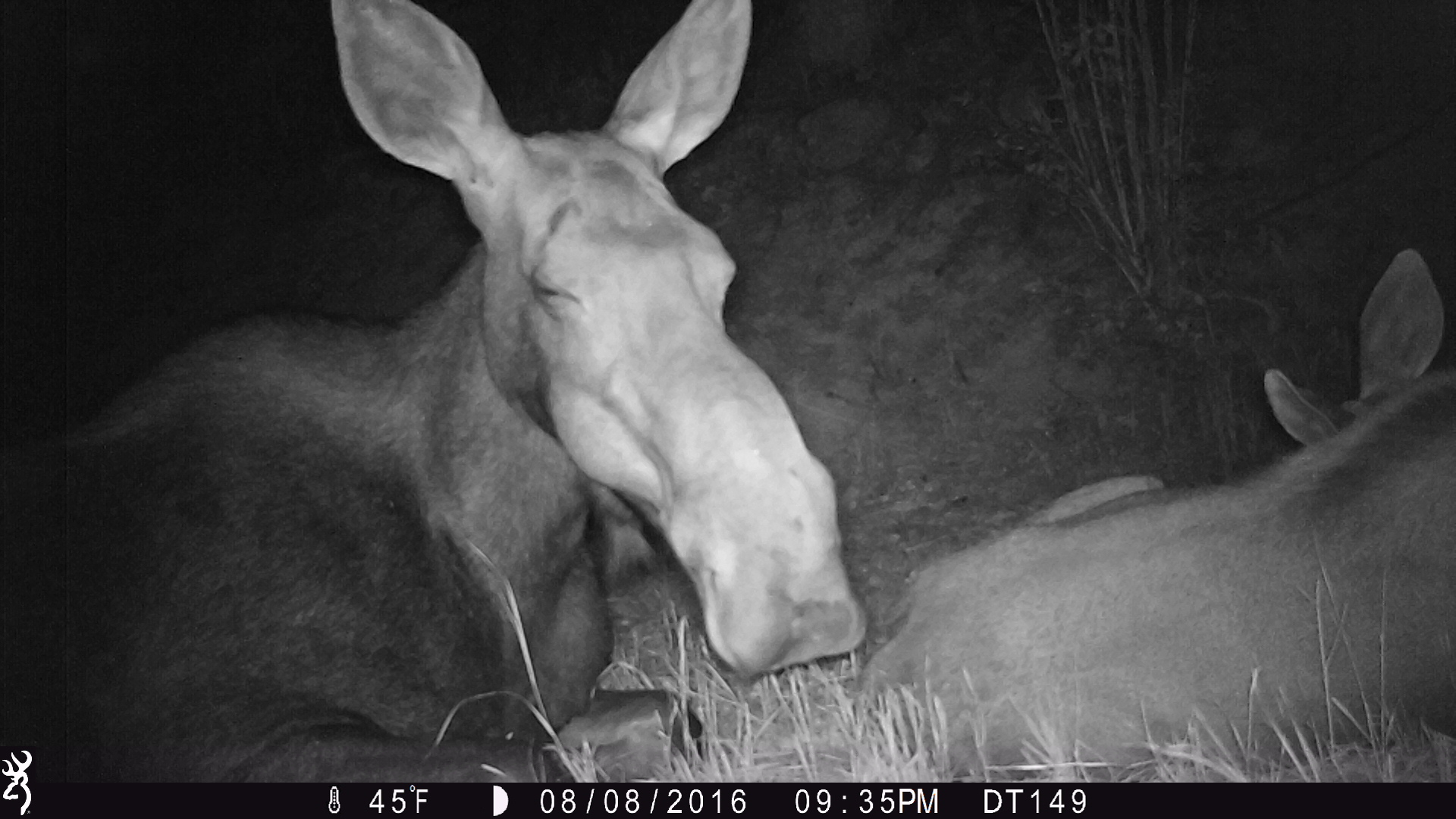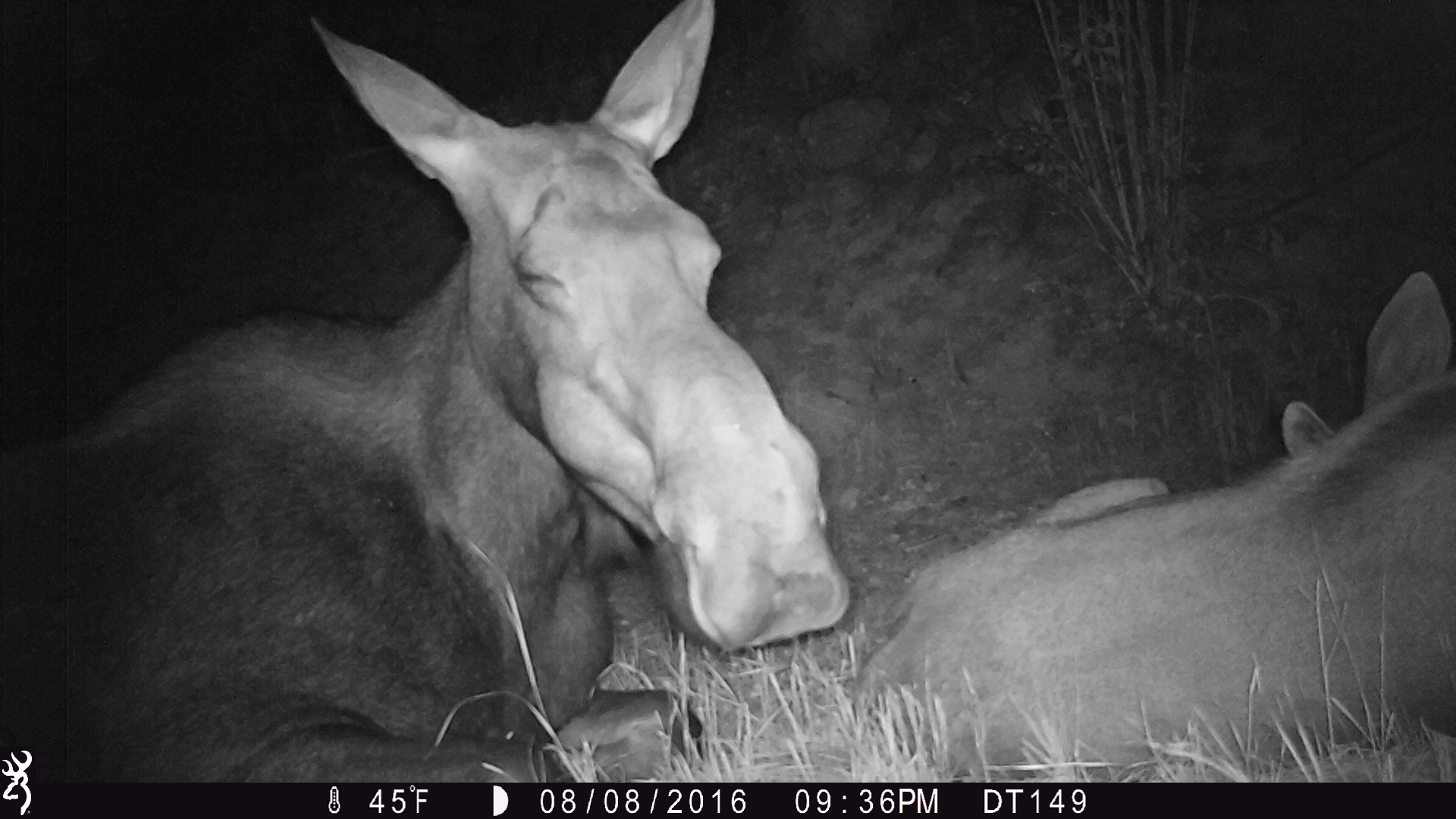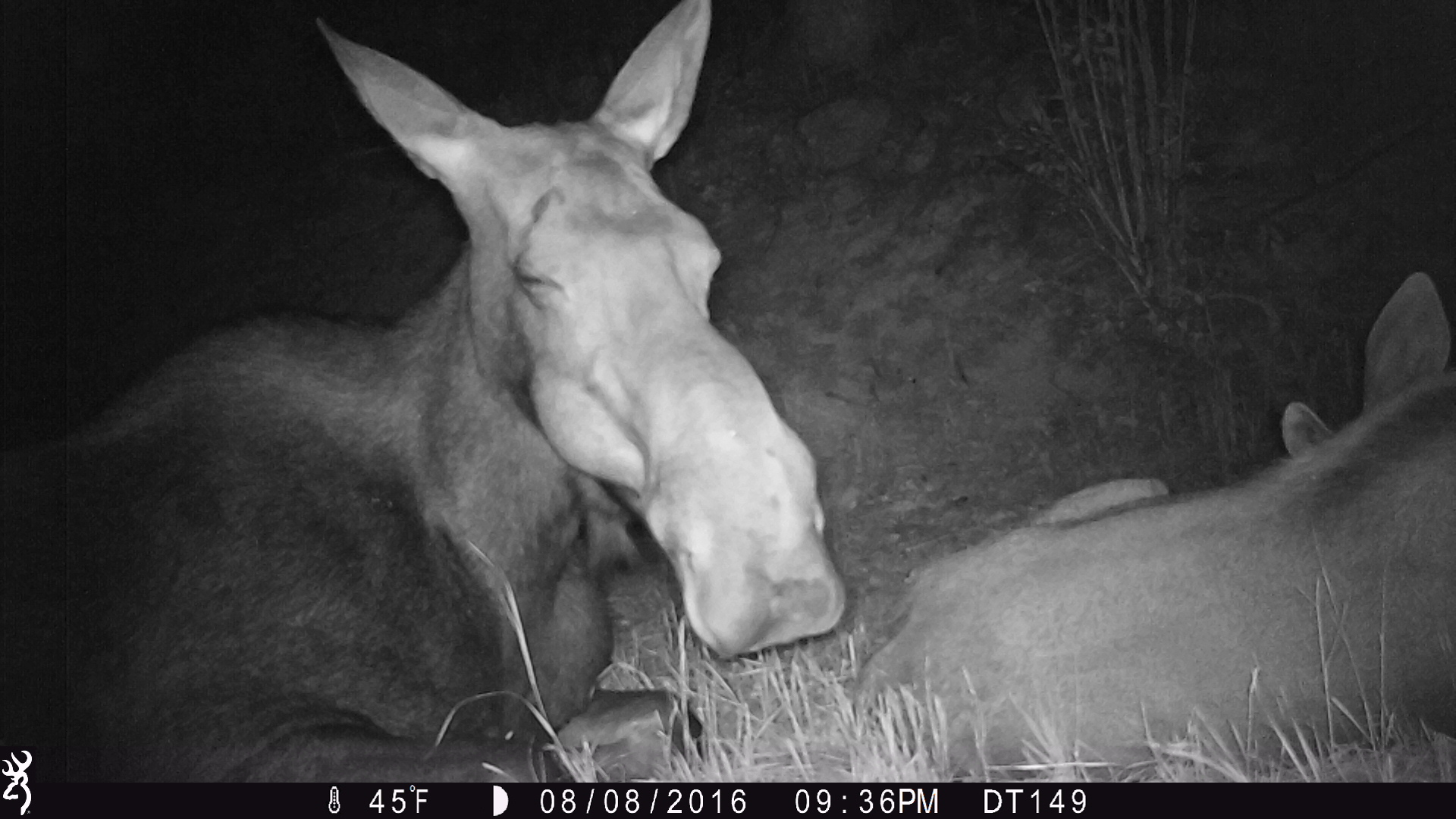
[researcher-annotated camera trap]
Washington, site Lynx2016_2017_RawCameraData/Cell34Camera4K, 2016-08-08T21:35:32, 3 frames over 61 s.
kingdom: Animalia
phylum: Chordata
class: Mammalia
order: Artiodactyla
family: Cervidae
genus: Alces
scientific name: Alces alces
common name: moose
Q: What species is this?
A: Alces alces (moose).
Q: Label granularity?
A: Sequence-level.